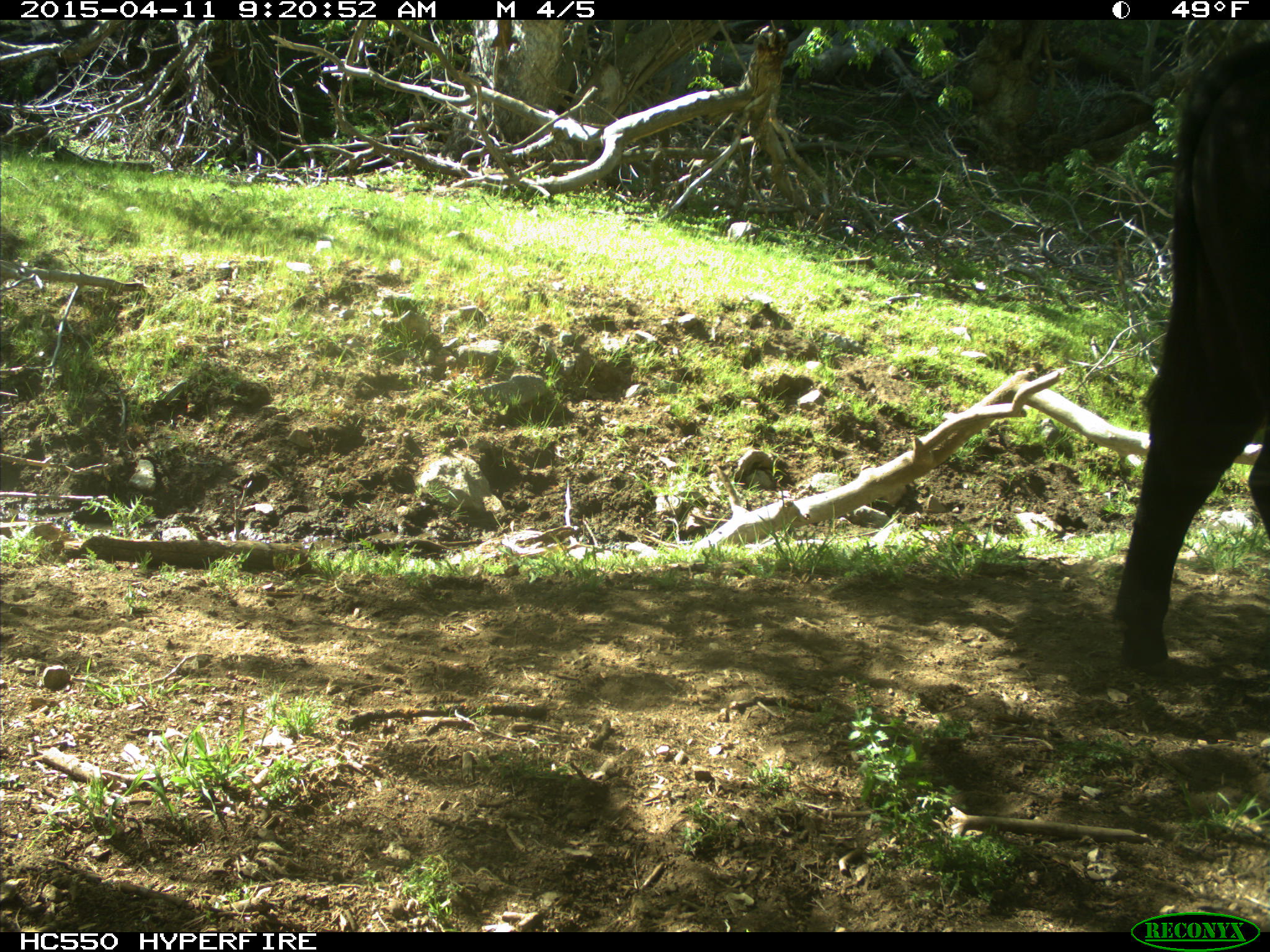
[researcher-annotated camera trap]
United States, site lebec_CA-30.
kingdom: Animalia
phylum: Chordata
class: Mammalia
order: Artiodactyla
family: Bovidae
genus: Bos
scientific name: Bos taurus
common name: domestic cow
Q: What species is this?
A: Bos taurus (domestic cow).